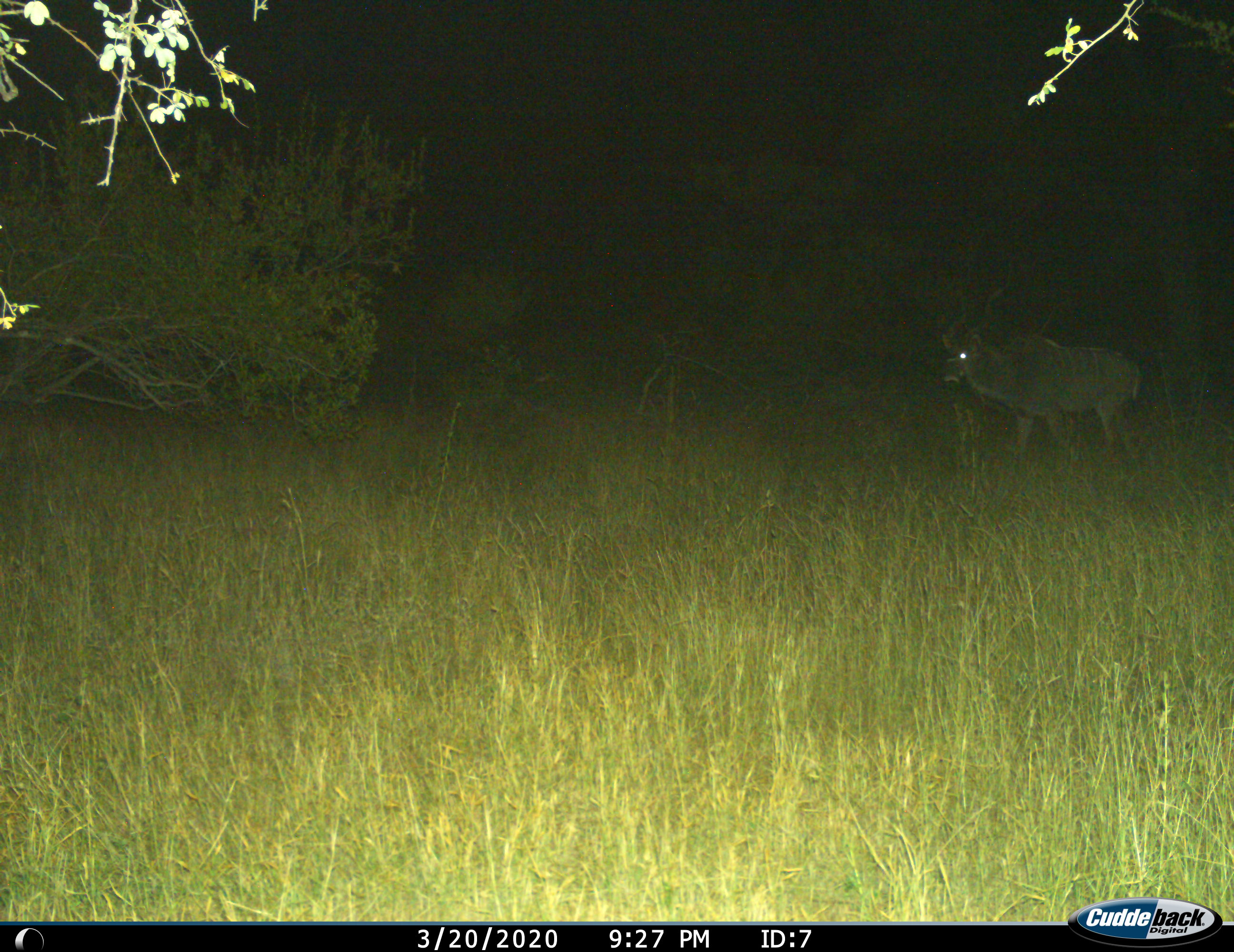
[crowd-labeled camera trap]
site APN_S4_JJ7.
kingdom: Animalia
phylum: Chordata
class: Mammalia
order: Artiodactyla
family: Bovidae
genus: Tragelaphus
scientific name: Tragelaphus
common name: kudu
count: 1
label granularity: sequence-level